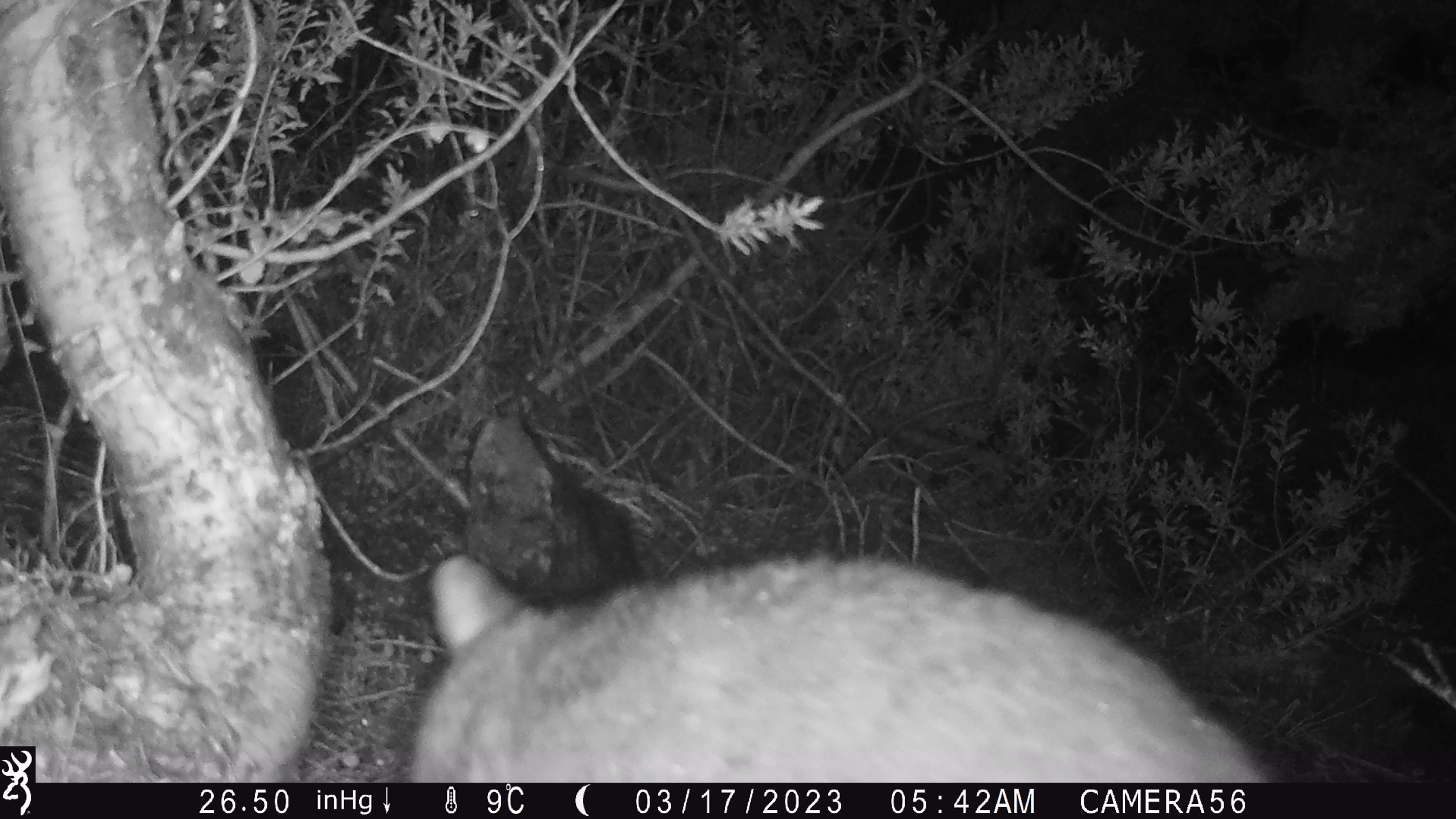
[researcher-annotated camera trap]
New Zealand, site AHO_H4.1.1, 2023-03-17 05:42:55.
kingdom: Animalia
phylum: Chordata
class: Mammalia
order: Carnivora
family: Mustelidae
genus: Mustela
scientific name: Mustela erminea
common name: stoat